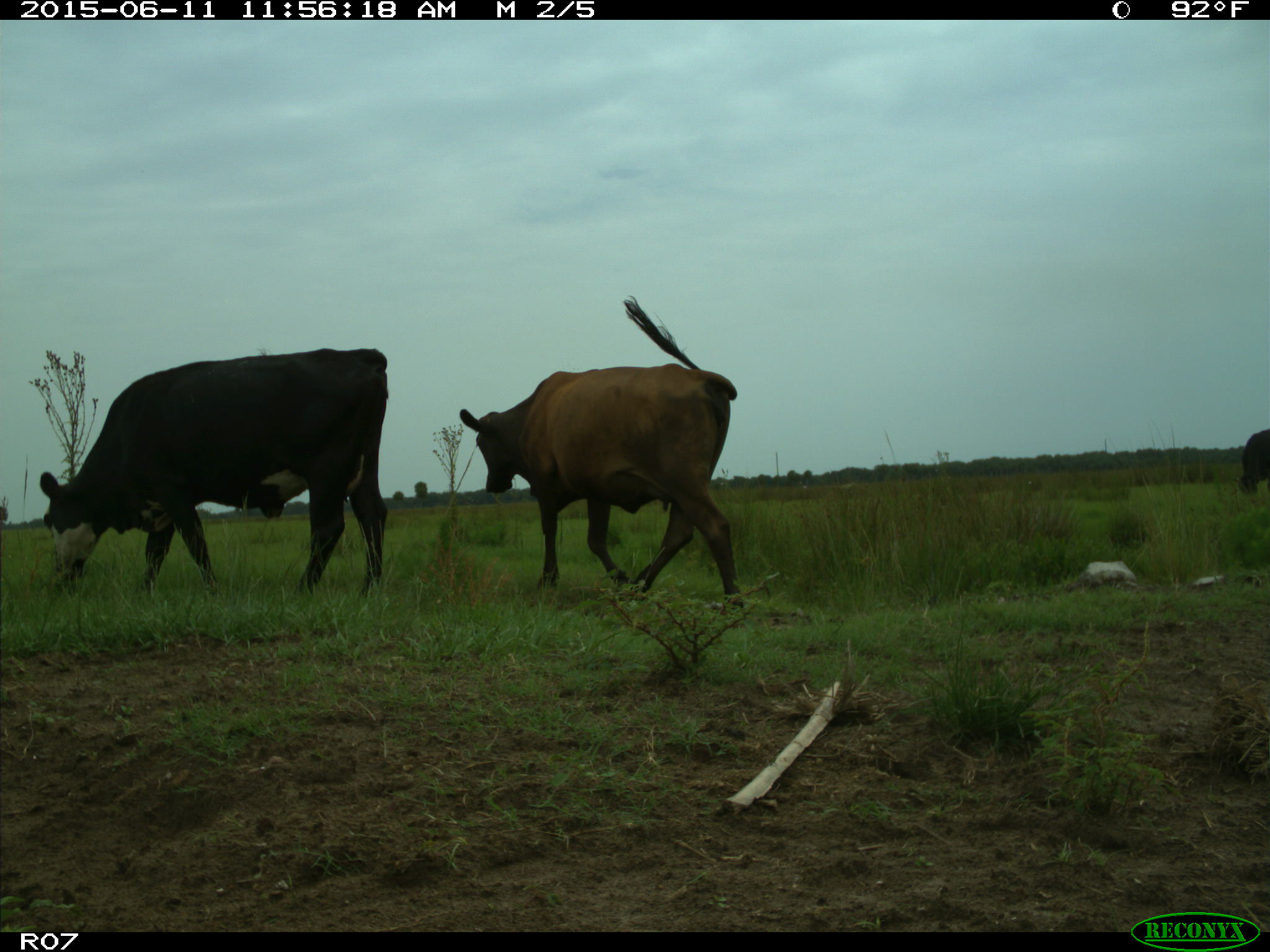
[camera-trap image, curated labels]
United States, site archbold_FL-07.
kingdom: Animalia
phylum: Chordata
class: Mammalia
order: Artiodactyla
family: Bovidae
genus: Bos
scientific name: Bos taurus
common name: domestic cow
Bos taurus (domestic cow).